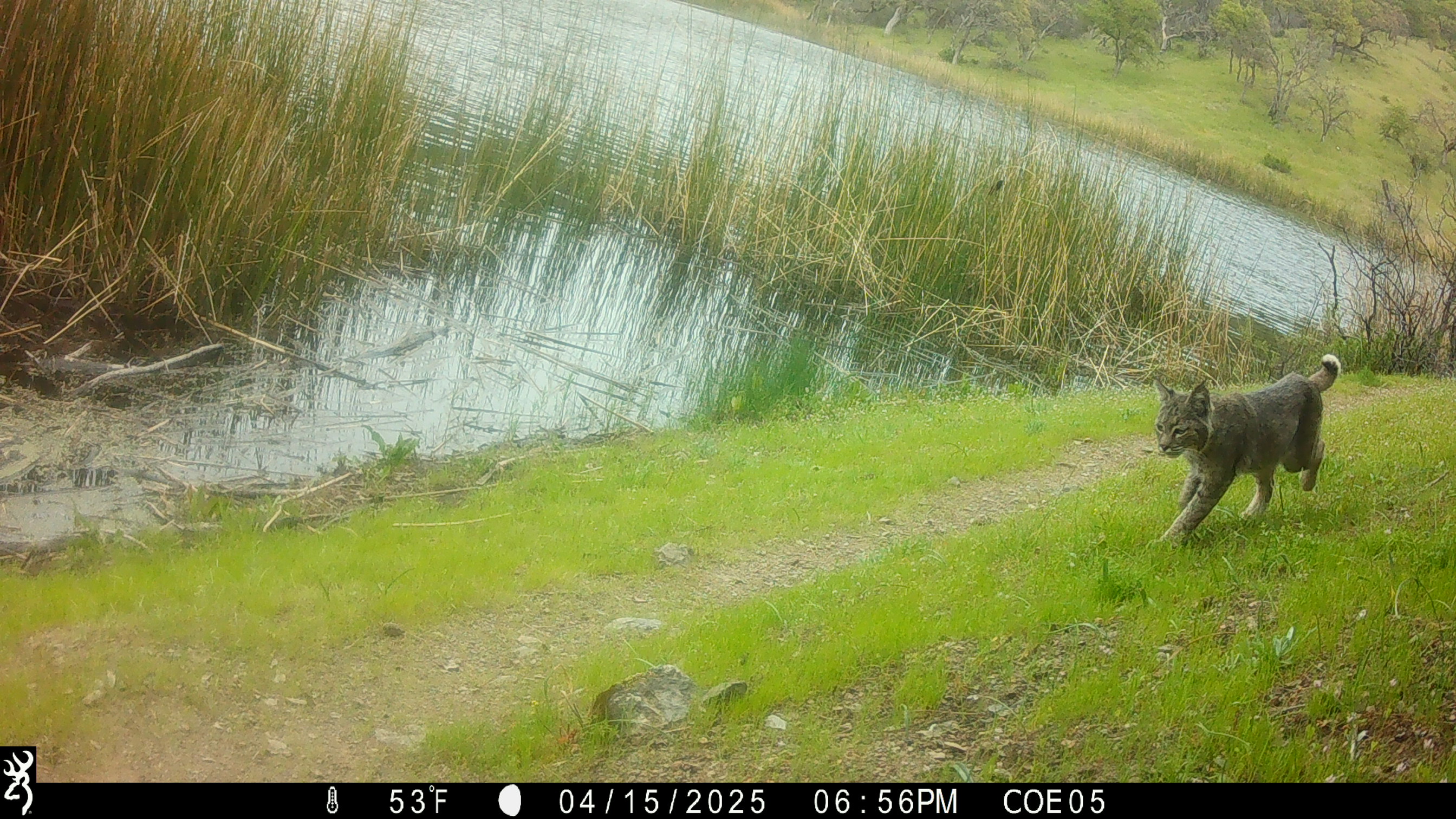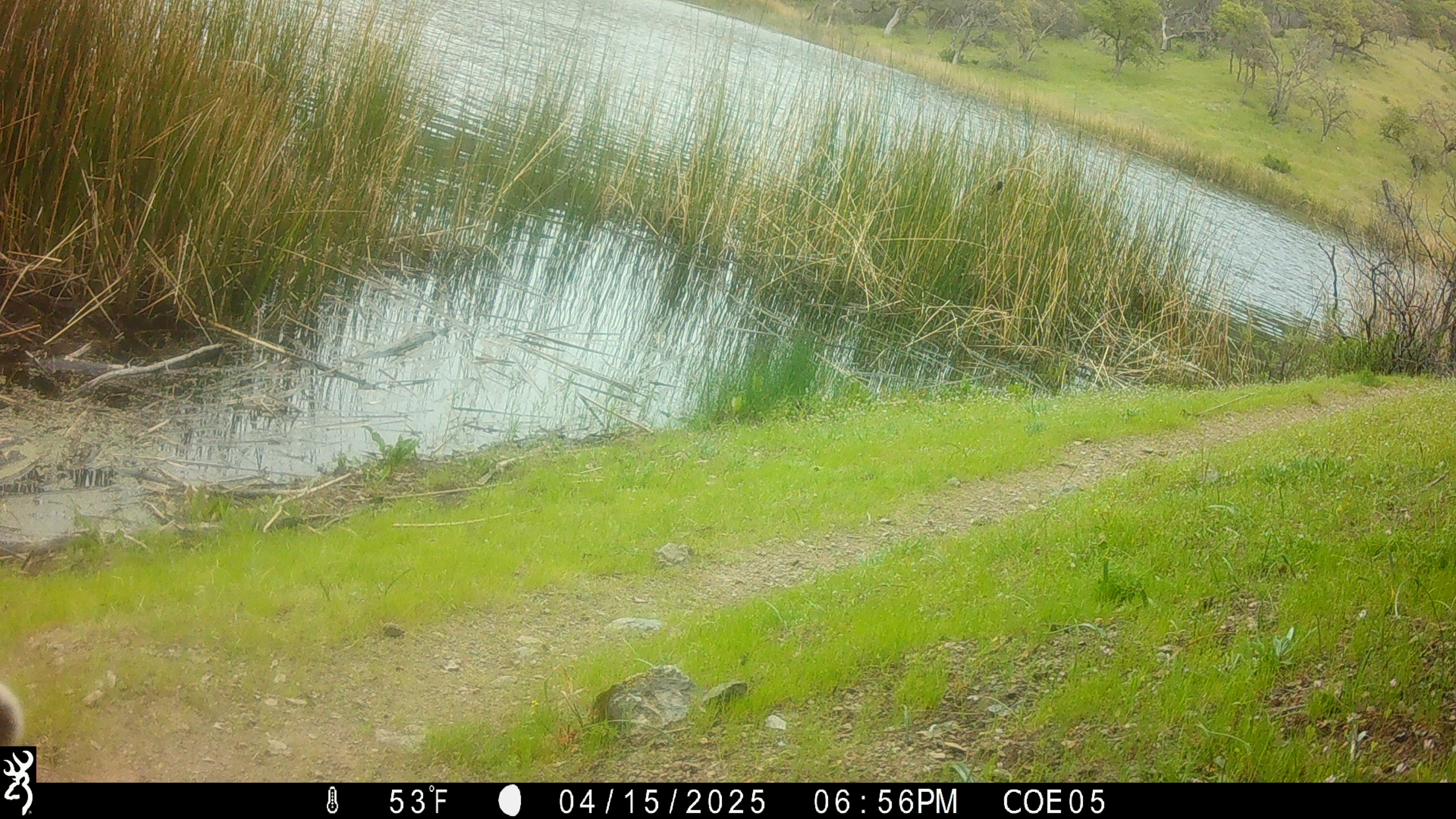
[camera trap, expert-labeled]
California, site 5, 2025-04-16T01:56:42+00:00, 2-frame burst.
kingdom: Animalia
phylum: Chordata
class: Mammalia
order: Carnivora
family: Felidae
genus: Lynx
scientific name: Lynx rufus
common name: bobcat